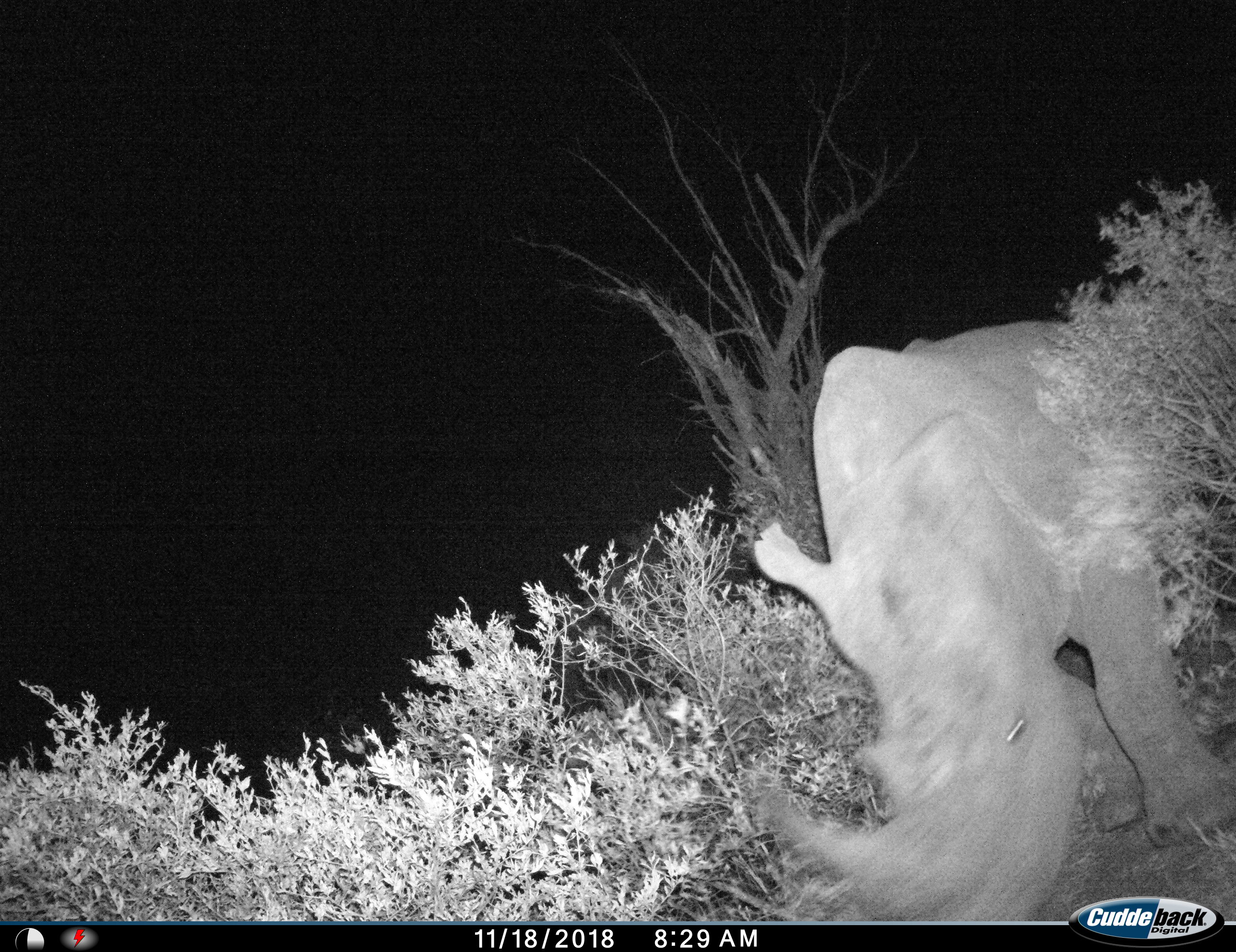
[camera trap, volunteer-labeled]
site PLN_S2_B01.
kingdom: Animalia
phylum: Chordata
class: Mammalia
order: Perissodactyla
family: Rhinocerotidae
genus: Ceratotherium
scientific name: Ceratotherium simum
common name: white rhinoceros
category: rhinoceroswhite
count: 1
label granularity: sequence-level